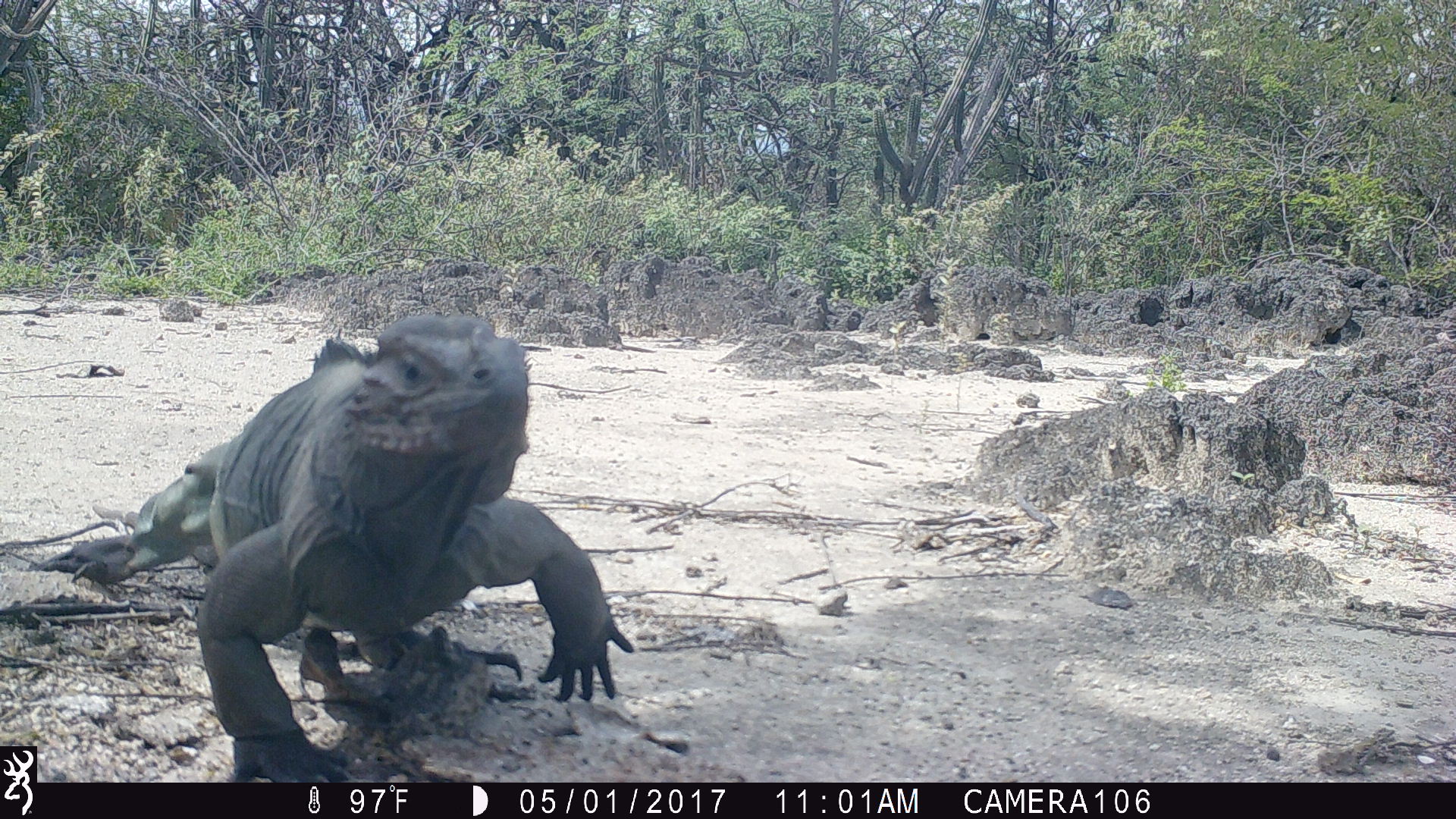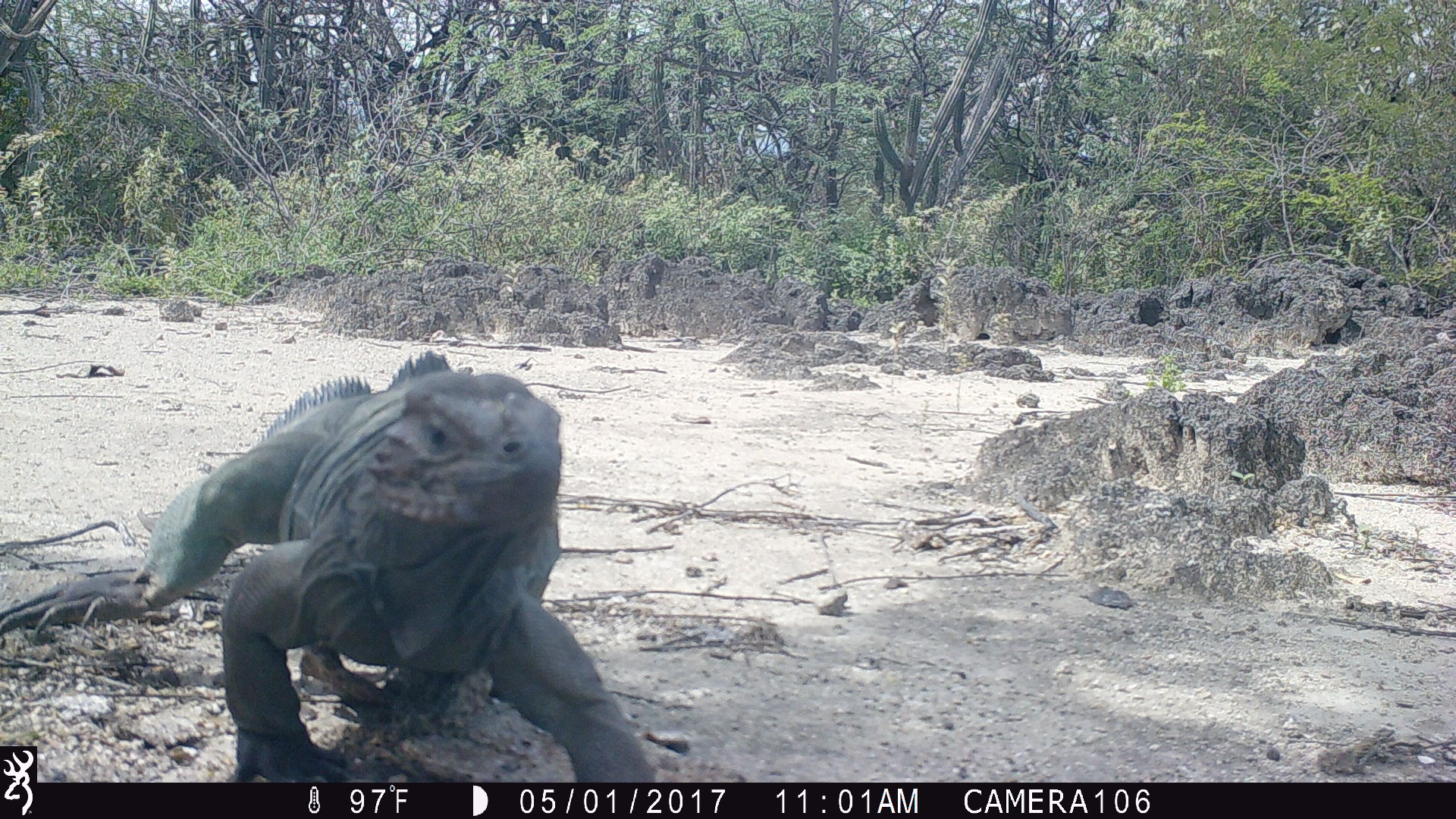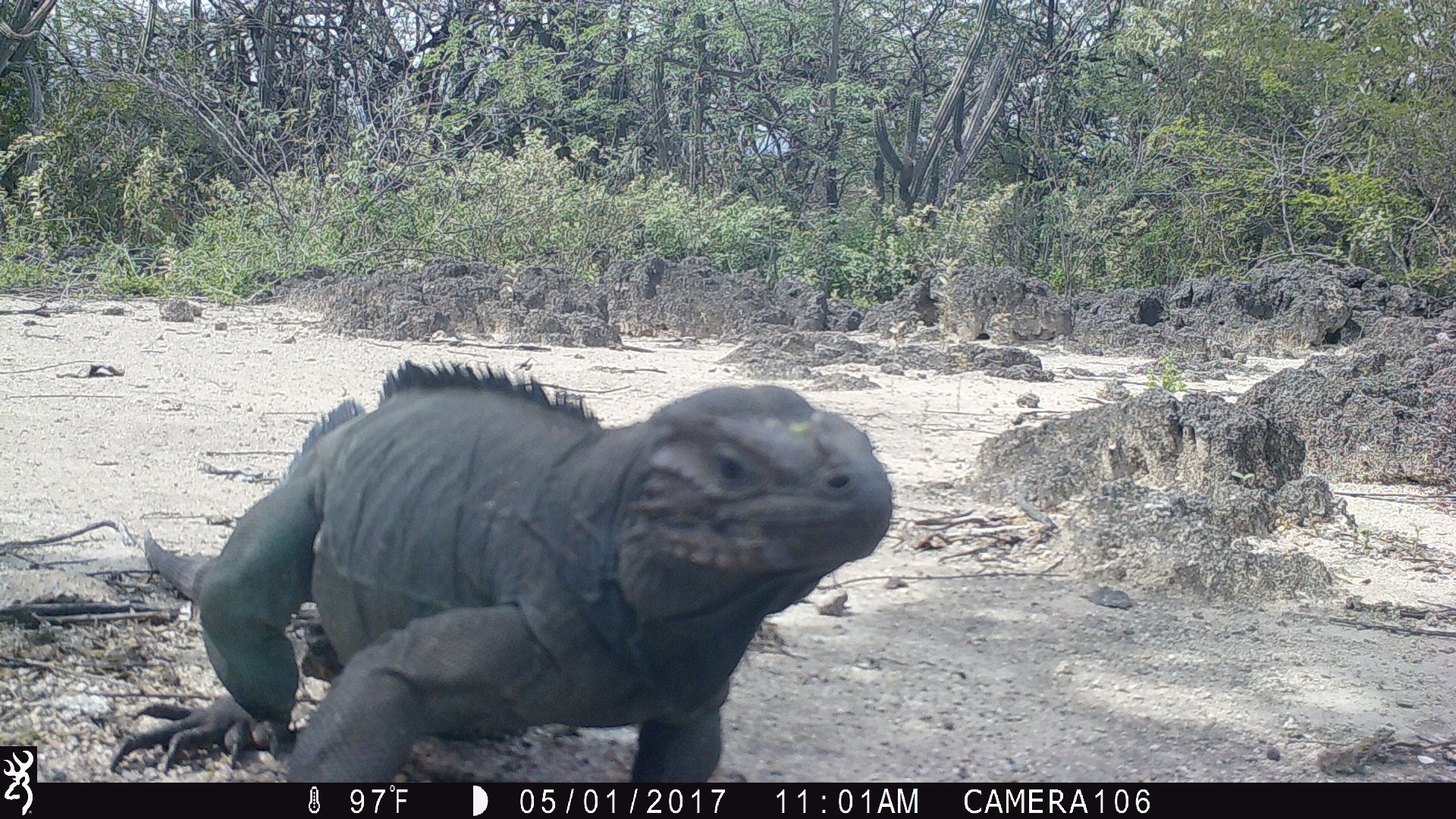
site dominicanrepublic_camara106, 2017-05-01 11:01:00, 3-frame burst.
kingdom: Animalia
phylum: Chordata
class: Reptilia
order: Squamata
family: Iguanidae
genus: Iguana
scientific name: Iguana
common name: typical iguanas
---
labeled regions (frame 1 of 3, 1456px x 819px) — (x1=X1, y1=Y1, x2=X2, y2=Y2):
iguana: (x1=35, y1=318, x2=636, y2=786)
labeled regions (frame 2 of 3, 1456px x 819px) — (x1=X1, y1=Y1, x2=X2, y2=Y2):
iguana: (x1=0, y1=348, x2=661, y2=779)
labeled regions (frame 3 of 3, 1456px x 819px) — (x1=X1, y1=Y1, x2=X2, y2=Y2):
iguana: (x1=126, y1=356, x2=896, y2=783)